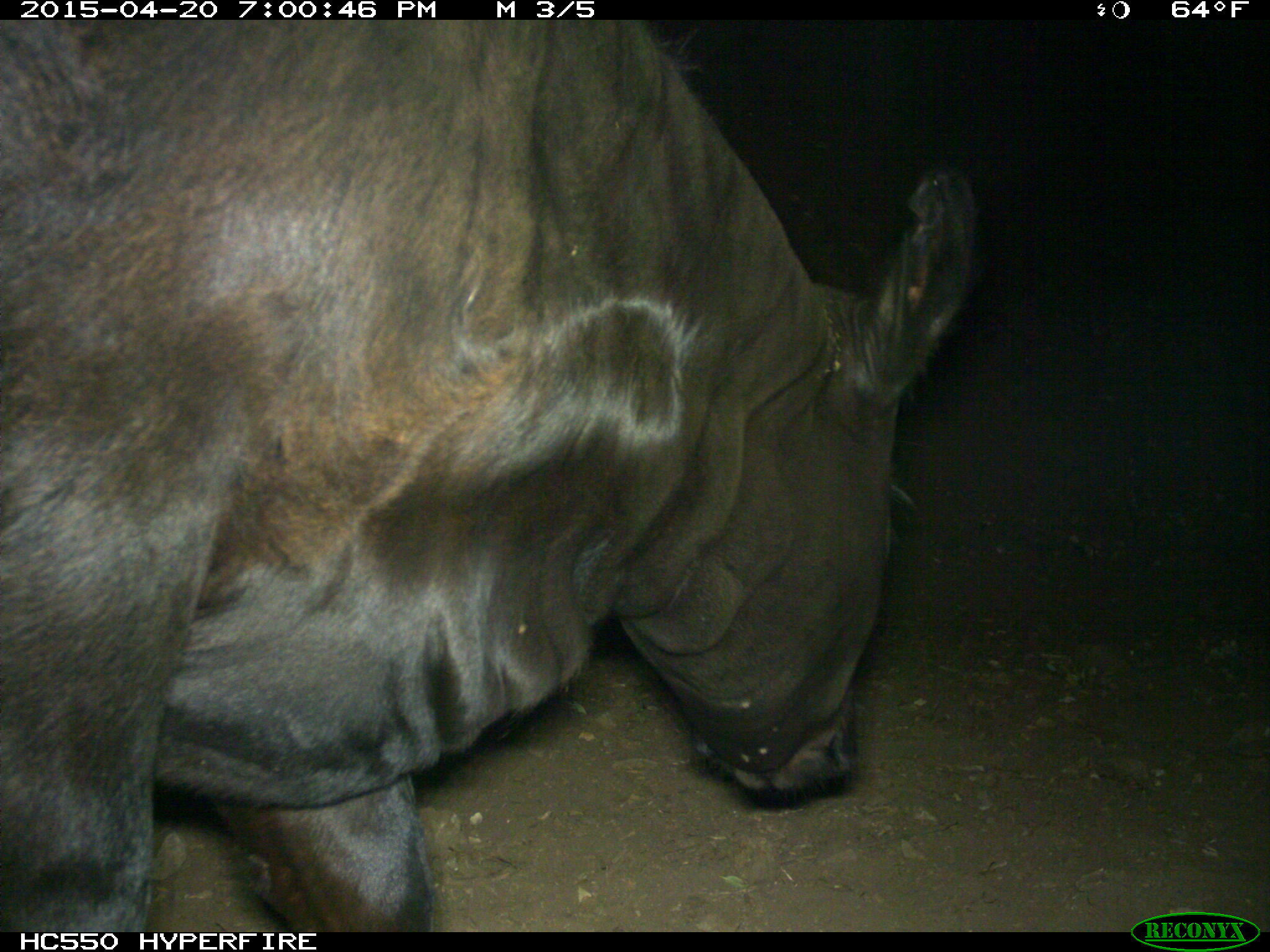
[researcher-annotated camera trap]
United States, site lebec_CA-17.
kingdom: Animalia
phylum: Chordata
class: Mammalia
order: Artiodactyla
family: Bovidae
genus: Bos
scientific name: Bos taurus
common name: domestic cow